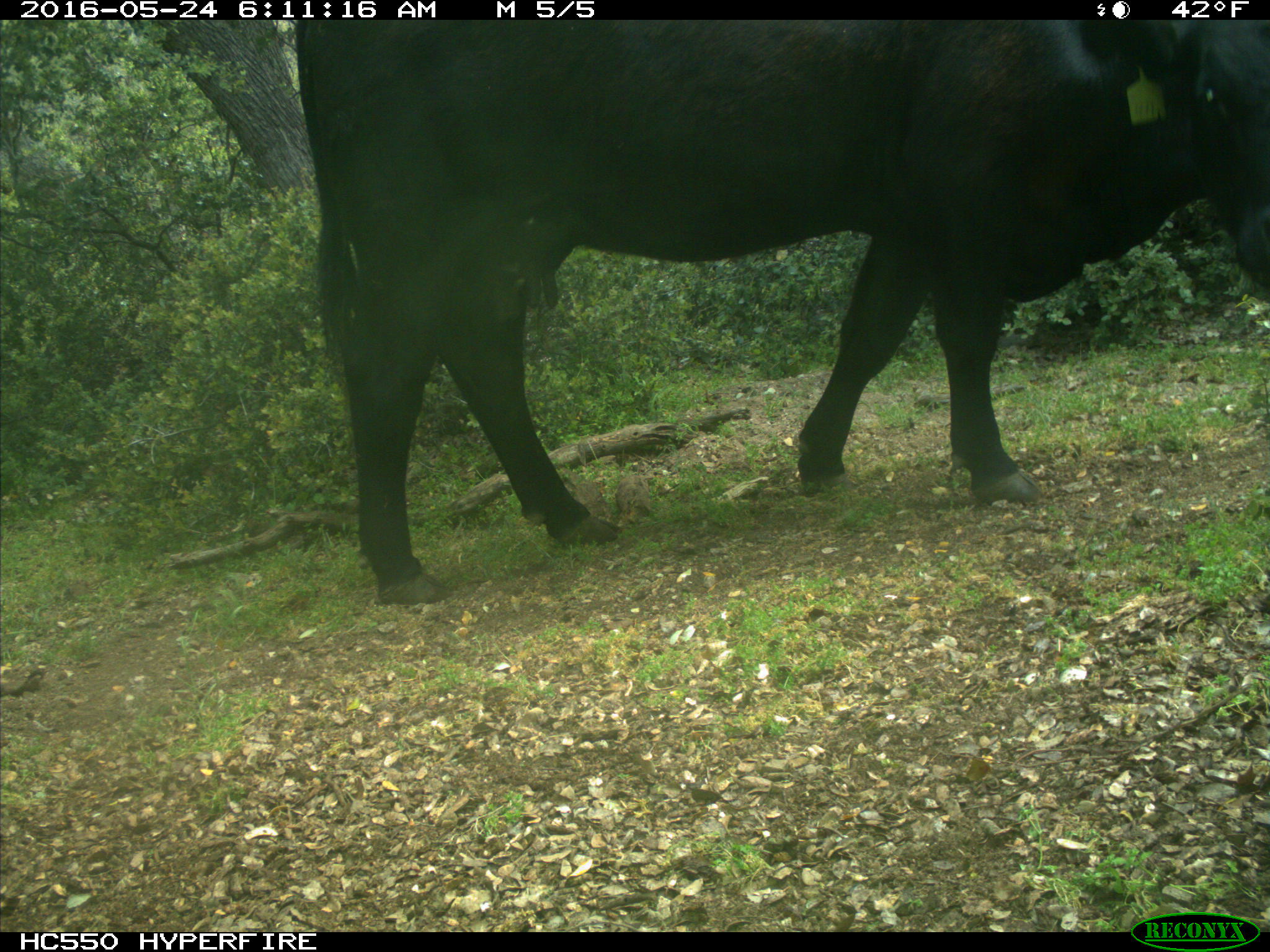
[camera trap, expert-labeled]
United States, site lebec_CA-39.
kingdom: Animalia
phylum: Chordata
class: Mammalia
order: Artiodactyla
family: Bovidae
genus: Bos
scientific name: Bos taurus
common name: domestic cow